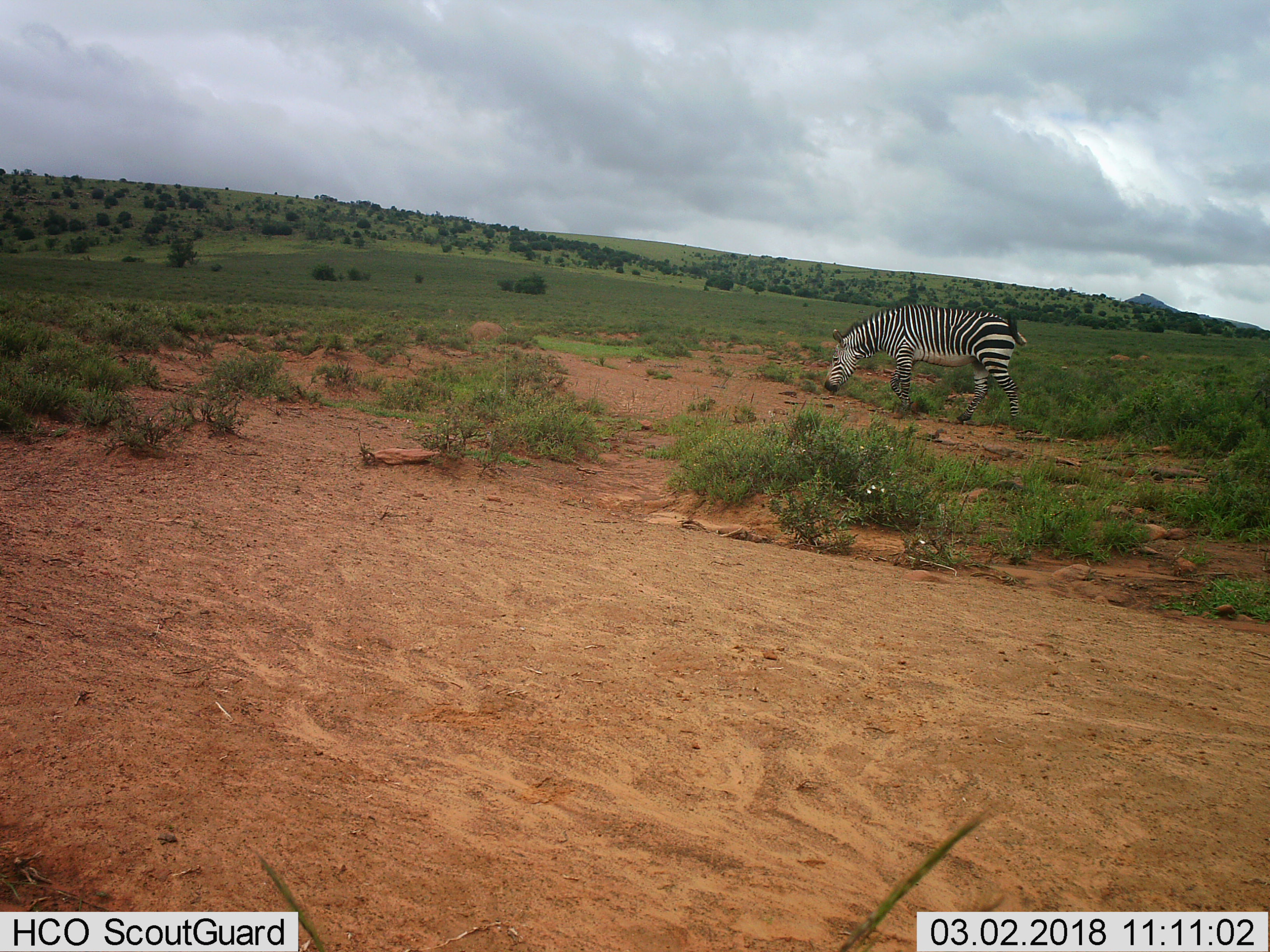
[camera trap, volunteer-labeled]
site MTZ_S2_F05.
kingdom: Animalia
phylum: Chordata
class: Mammalia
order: Perissodactyla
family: Equidae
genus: Equus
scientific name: Equus zebra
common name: mountain zebra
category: zebramountain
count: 1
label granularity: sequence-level